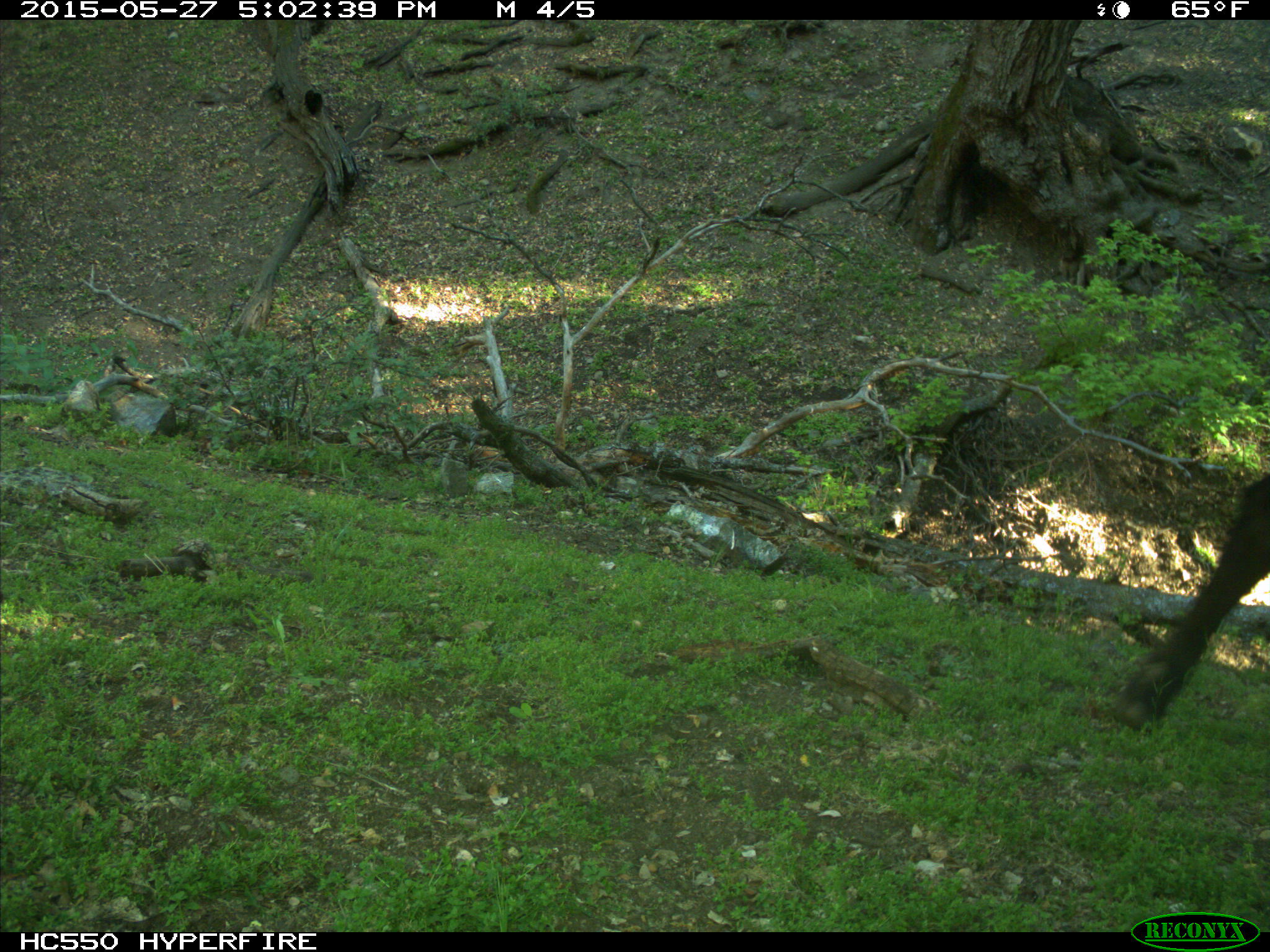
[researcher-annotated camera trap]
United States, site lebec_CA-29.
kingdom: Animalia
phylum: Chordata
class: Mammalia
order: Artiodactyla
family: Bovidae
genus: Bos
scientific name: Bos taurus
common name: domestic cow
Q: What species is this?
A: Bos taurus (domestic cow).